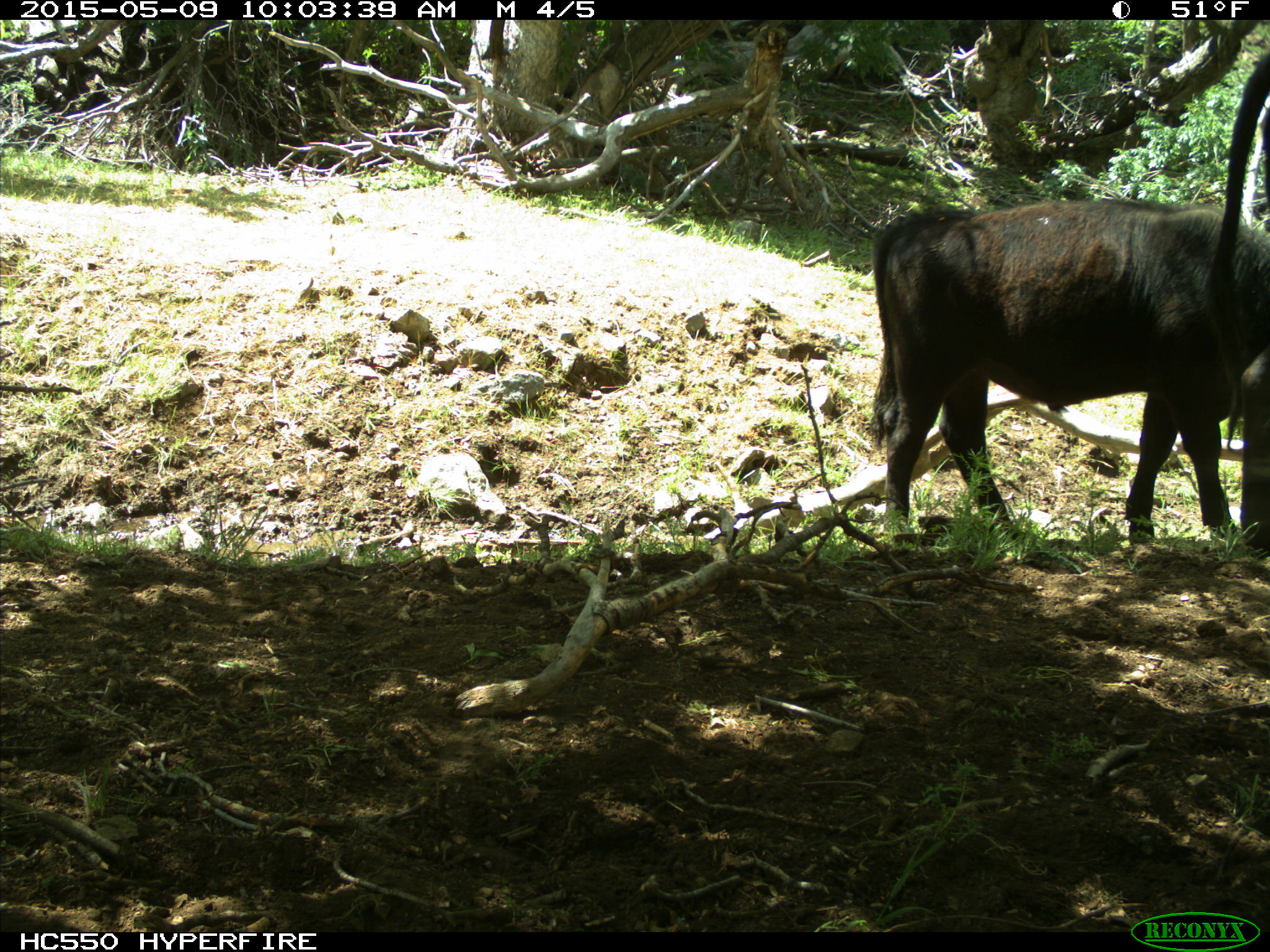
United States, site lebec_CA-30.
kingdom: Animalia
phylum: Chordata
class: Mammalia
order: Artiodactyla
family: Bovidae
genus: Bos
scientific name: Bos taurus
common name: domestic cow